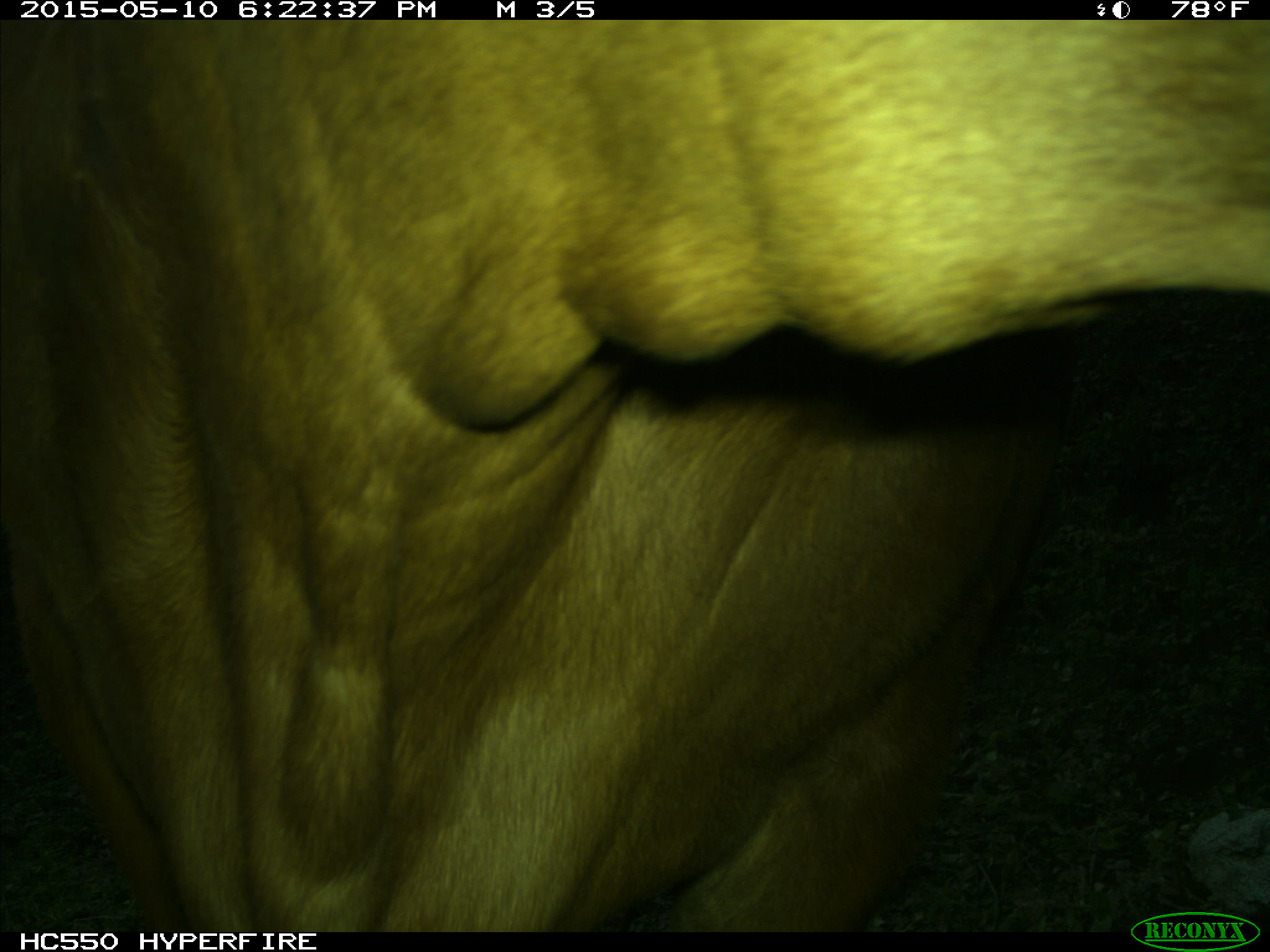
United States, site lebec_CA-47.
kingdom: Animalia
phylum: Chordata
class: Mammalia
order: Artiodactyla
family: Bovidae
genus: Bos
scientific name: Bos taurus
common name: domestic cow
Bos taurus (domestic cow).